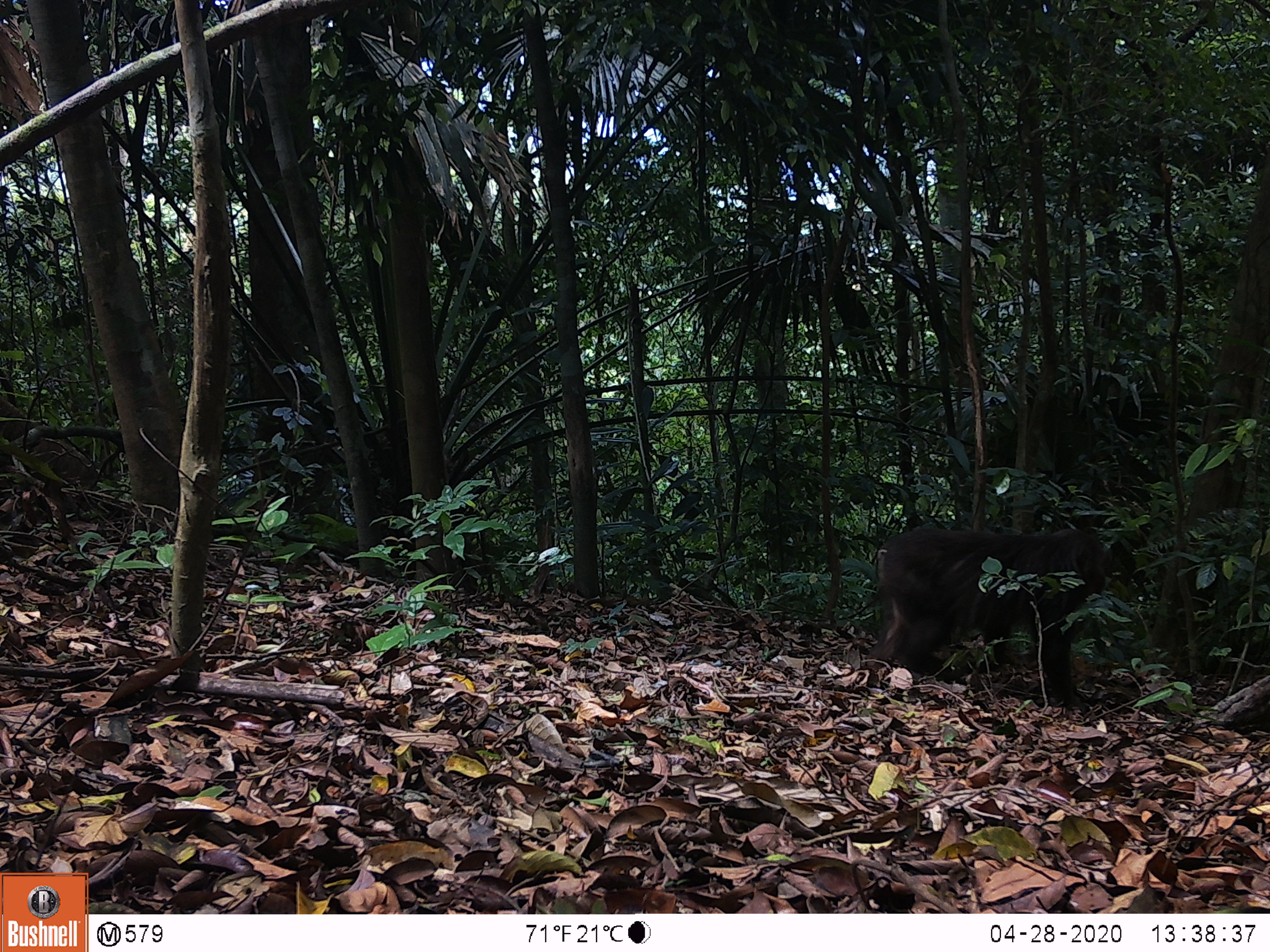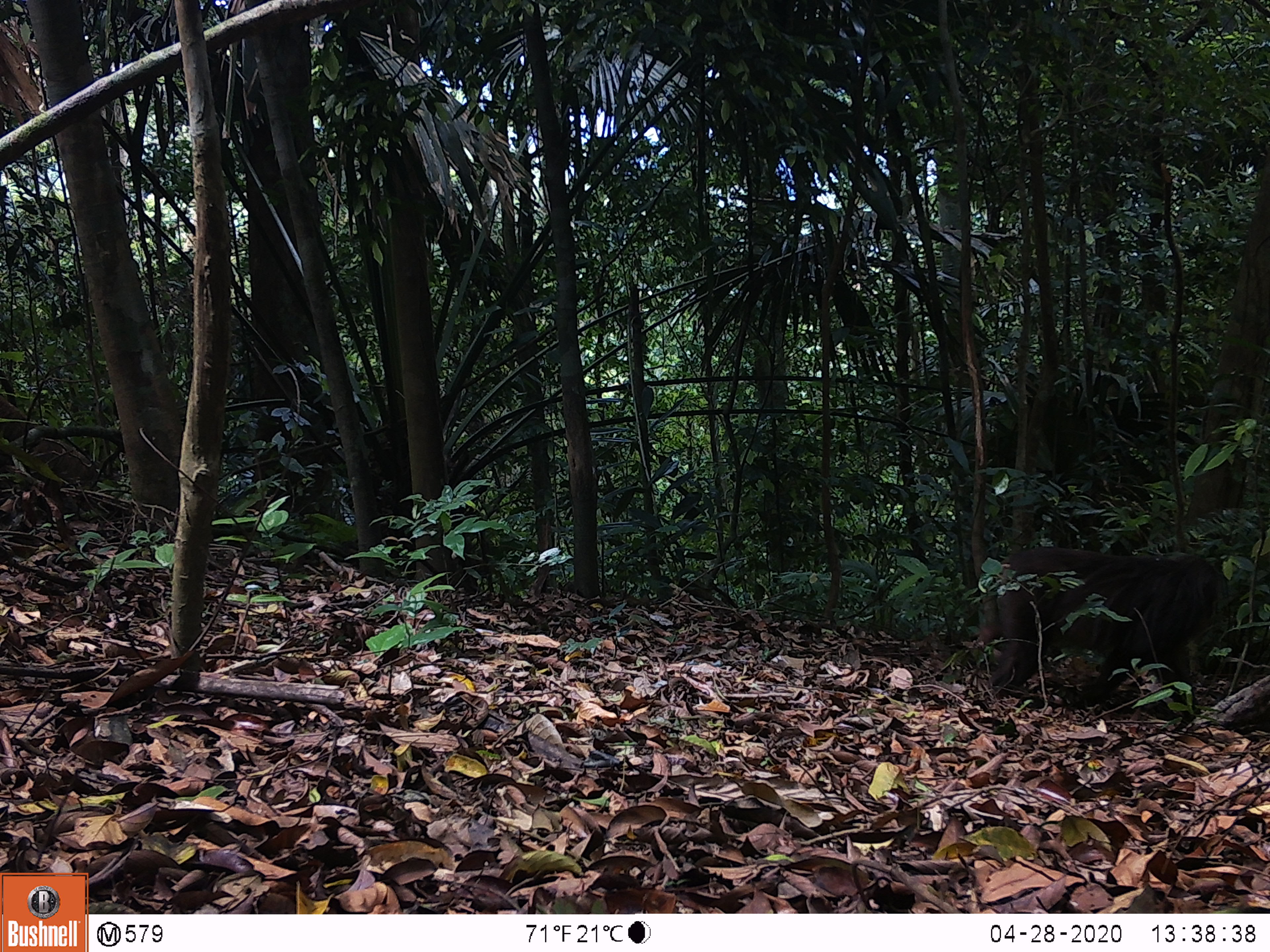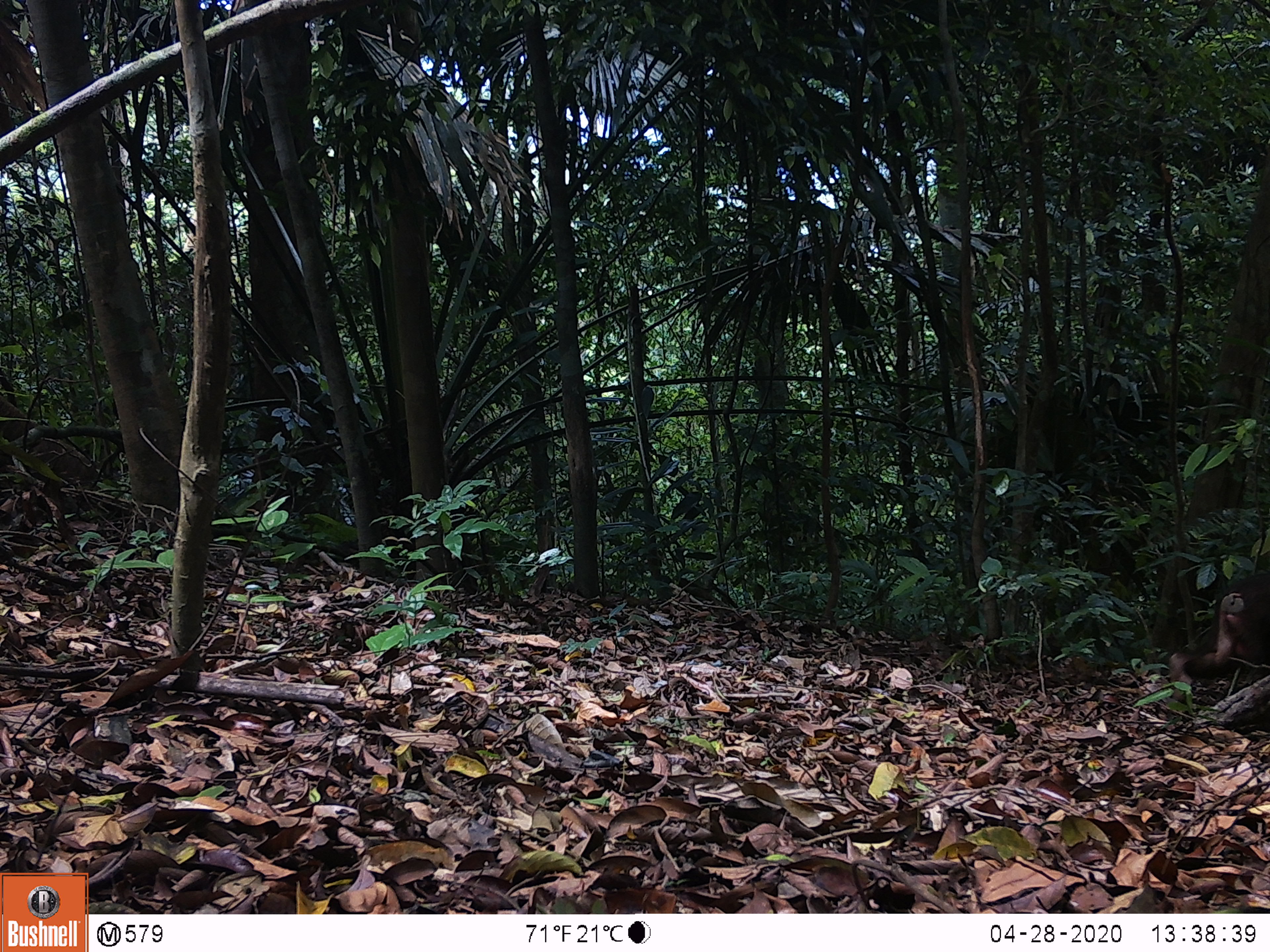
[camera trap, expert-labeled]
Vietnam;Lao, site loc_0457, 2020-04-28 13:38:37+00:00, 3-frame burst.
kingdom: Animalia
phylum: Chordata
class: Mammalia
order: Primates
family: Cercopithecidae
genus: Macaca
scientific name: Macaca arctoides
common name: stump-tailed macaque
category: stump tailed macaque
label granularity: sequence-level